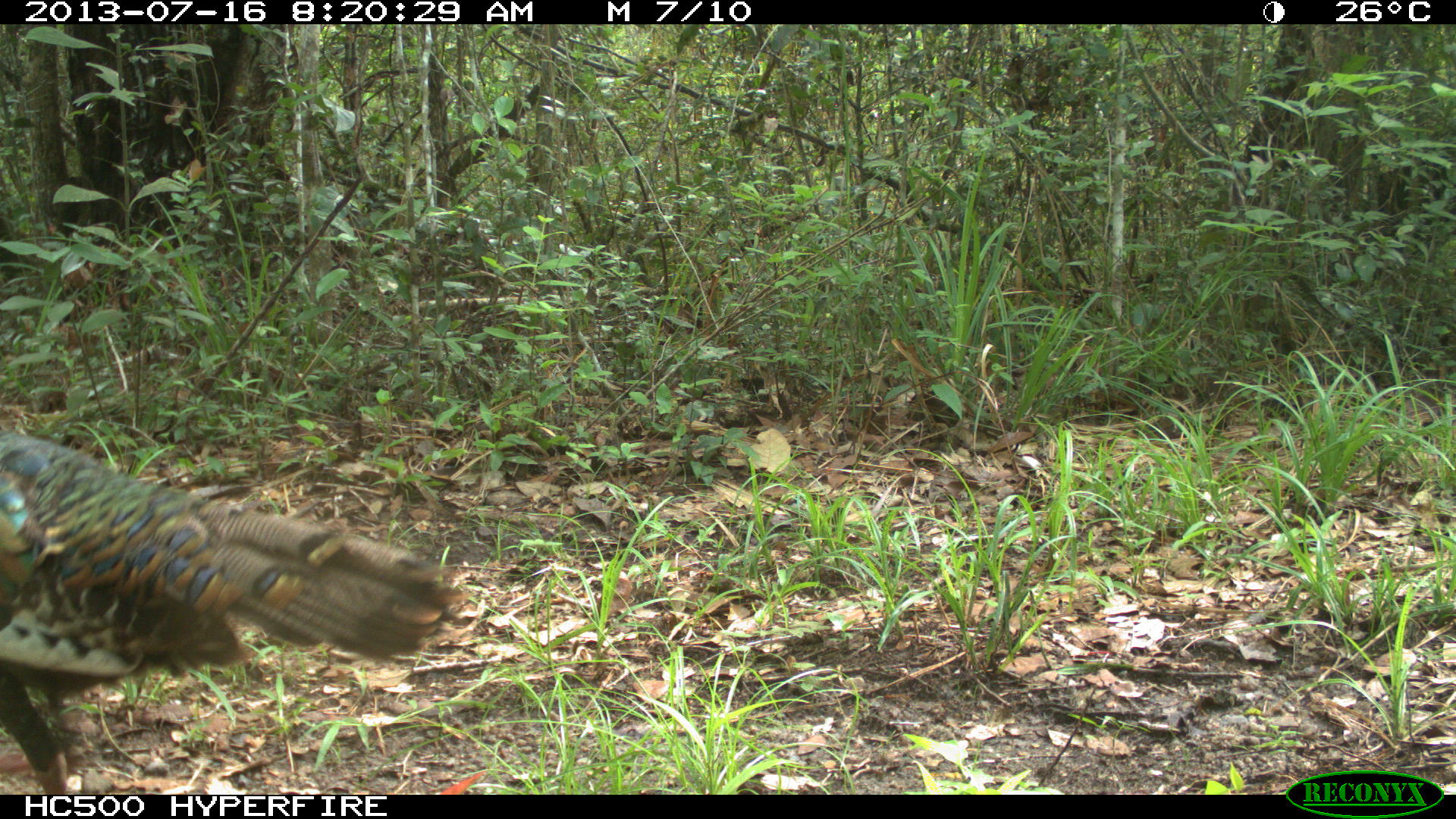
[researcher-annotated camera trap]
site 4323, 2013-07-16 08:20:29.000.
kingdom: Animalia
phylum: Chordata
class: Aves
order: Galliformes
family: Phasianidae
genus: Meleagris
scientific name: Meleagris ocellata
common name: ocellated turkey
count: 1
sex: female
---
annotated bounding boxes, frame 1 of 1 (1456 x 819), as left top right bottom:
meleagris ocellata: 0 425 462 795